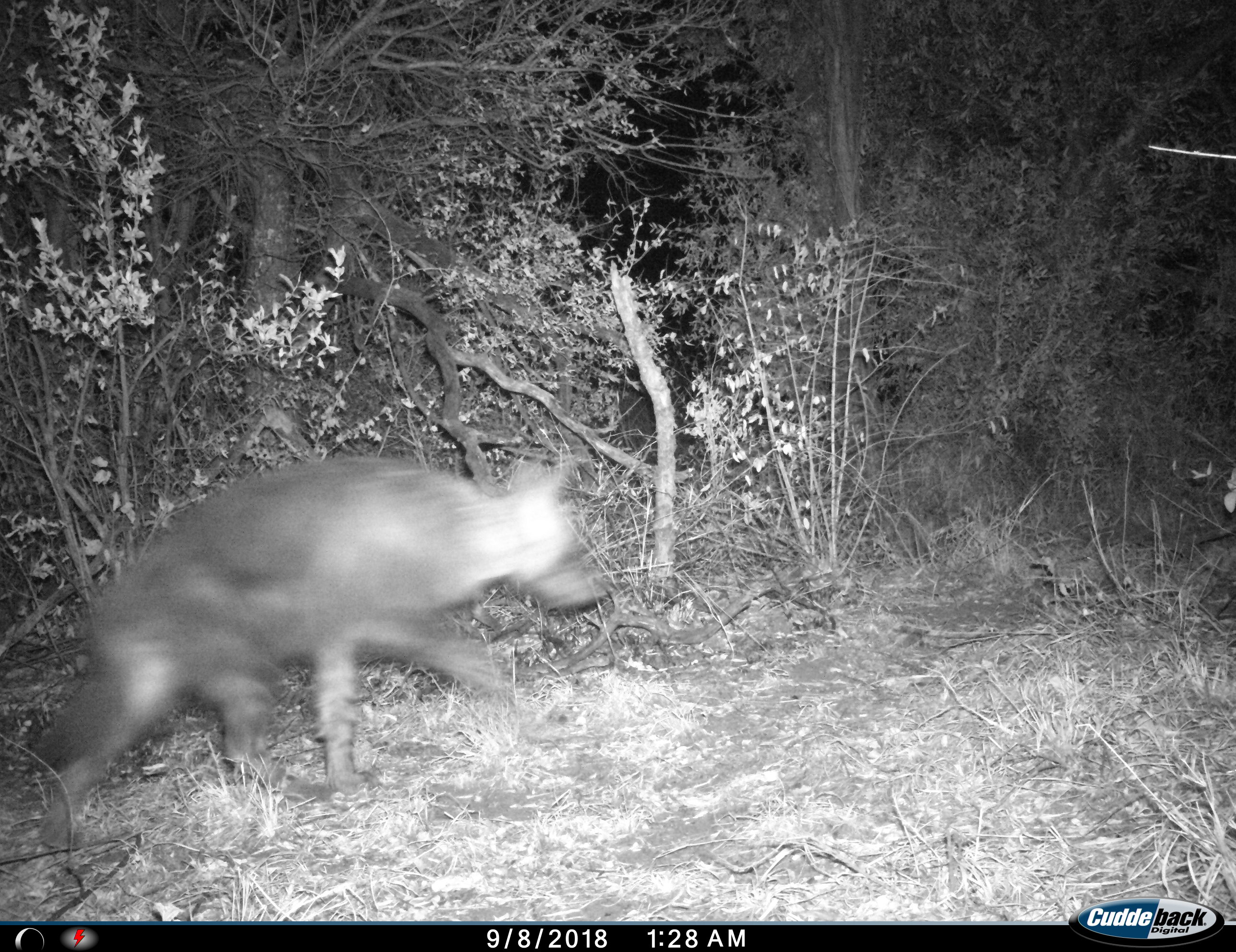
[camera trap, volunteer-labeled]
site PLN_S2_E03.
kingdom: Animalia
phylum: Chordata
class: Mammalia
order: Carnivora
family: Hyaenidae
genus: Parahyaena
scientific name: Parahyaena brunnea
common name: brown hyena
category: hyenabrown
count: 1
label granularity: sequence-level